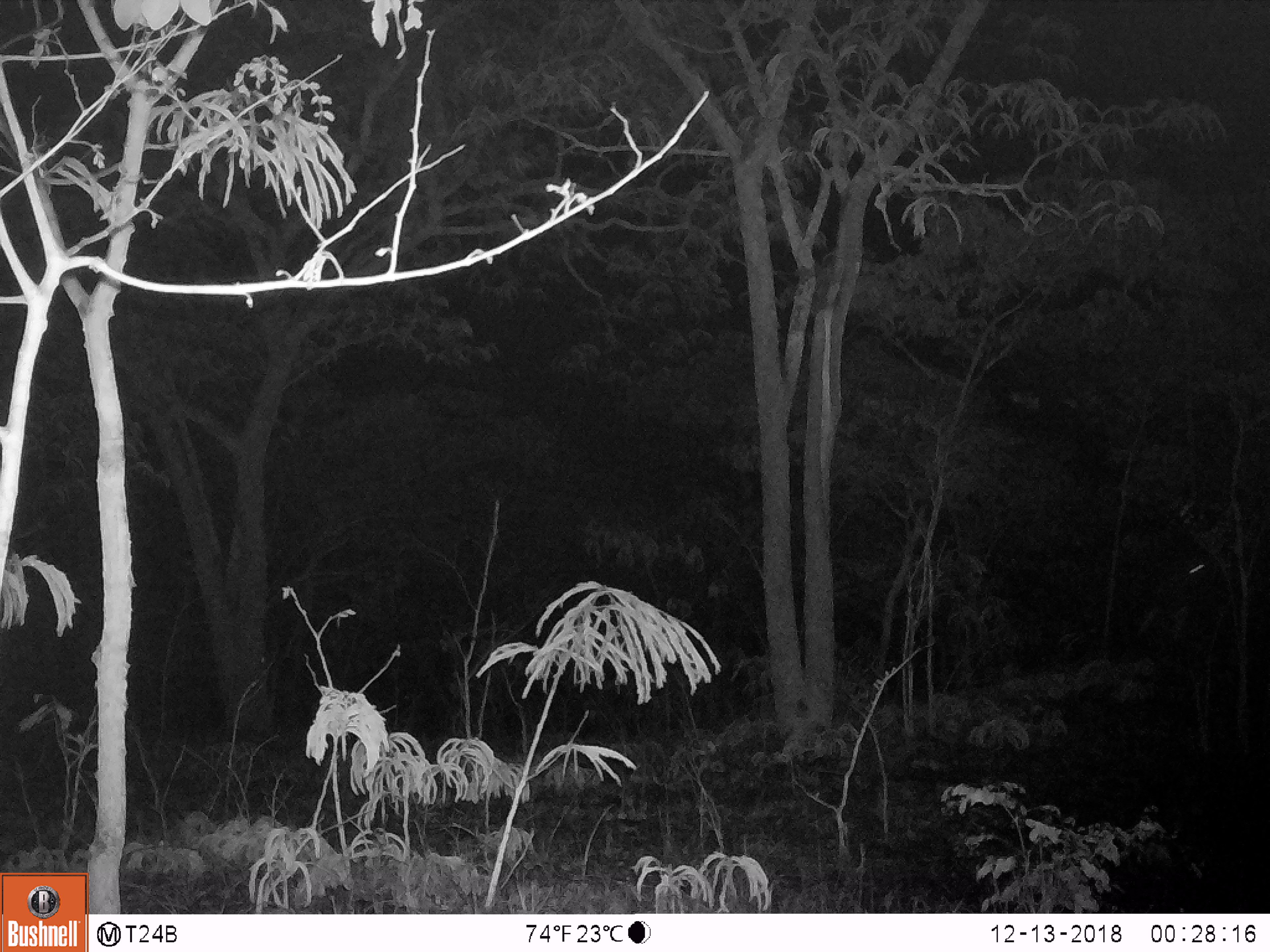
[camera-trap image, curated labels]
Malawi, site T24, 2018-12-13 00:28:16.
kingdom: Animalia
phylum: Chordata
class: Mammalia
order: Proboscidea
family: Elephantidae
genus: Loxodonta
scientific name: Loxodonta africana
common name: african savanna elephant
African savanna elephant (Loxodonta africana), count 1.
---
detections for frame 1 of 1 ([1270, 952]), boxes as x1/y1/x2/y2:
african savanna elephant: 1126/482/1241/711